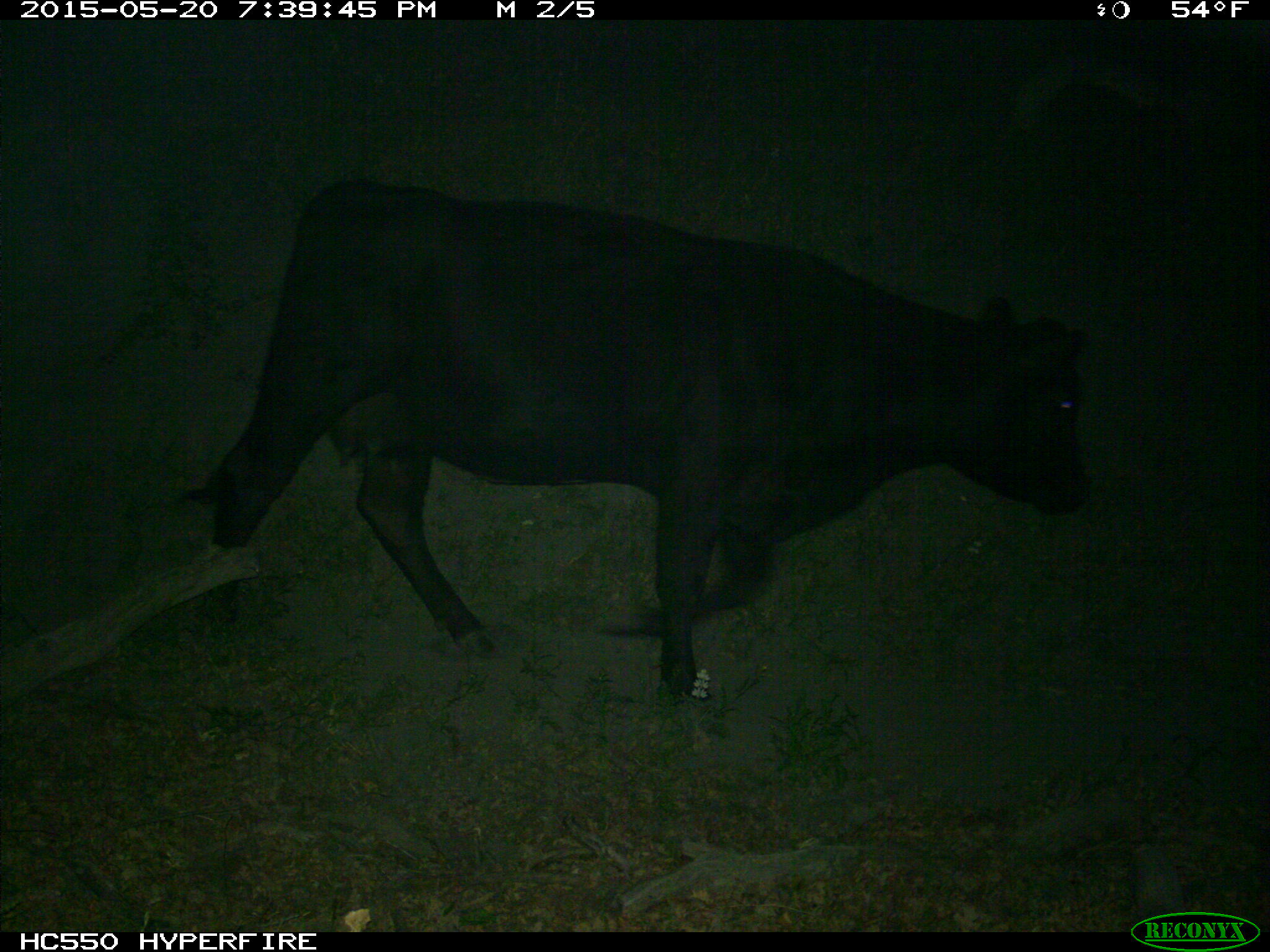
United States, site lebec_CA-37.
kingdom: Animalia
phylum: Chordata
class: Mammalia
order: Artiodactyla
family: Bovidae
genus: Bos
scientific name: Bos taurus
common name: domestic cow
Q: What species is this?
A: Bos taurus (domestic cow).